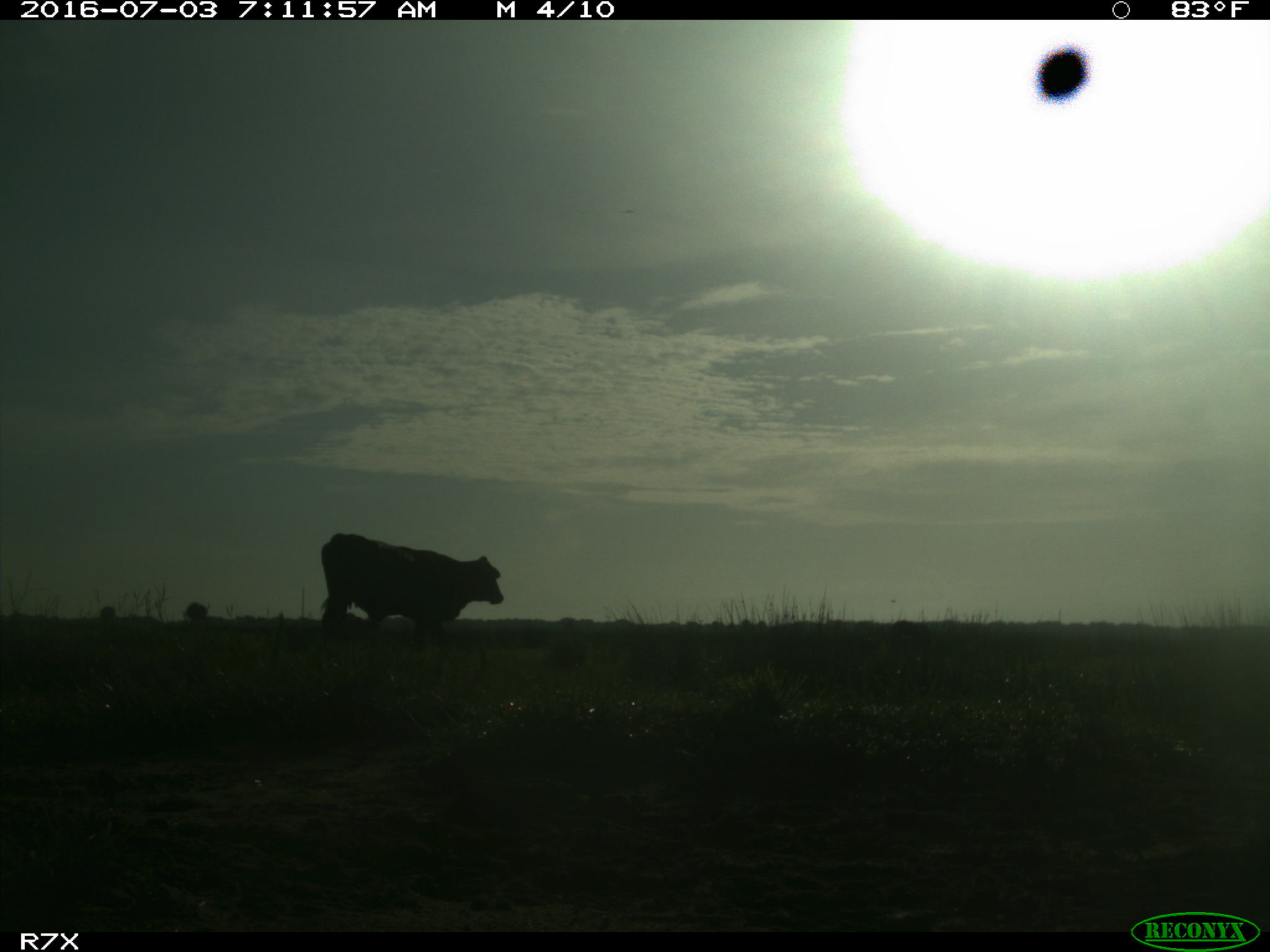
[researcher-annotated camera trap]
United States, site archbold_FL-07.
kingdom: Animalia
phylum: Chordata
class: Mammalia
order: Artiodactyla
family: Bovidae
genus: Bos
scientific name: Bos taurus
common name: domestic cow